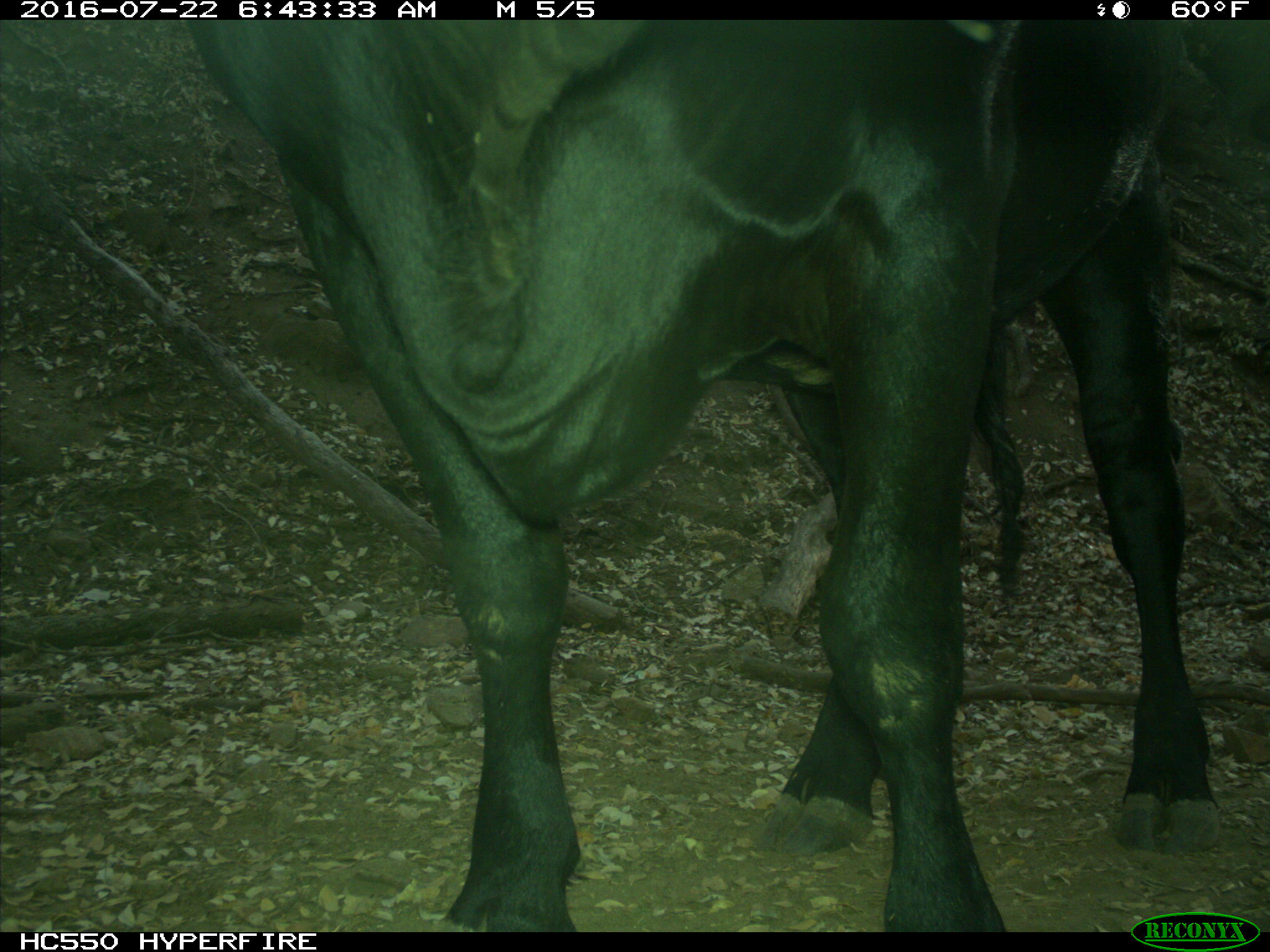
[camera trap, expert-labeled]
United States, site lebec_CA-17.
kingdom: Animalia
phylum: Chordata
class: Mammalia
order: Artiodactyla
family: Bovidae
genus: Bos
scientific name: Bos taurus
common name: domestic cow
Bos taurus (domestic cow).